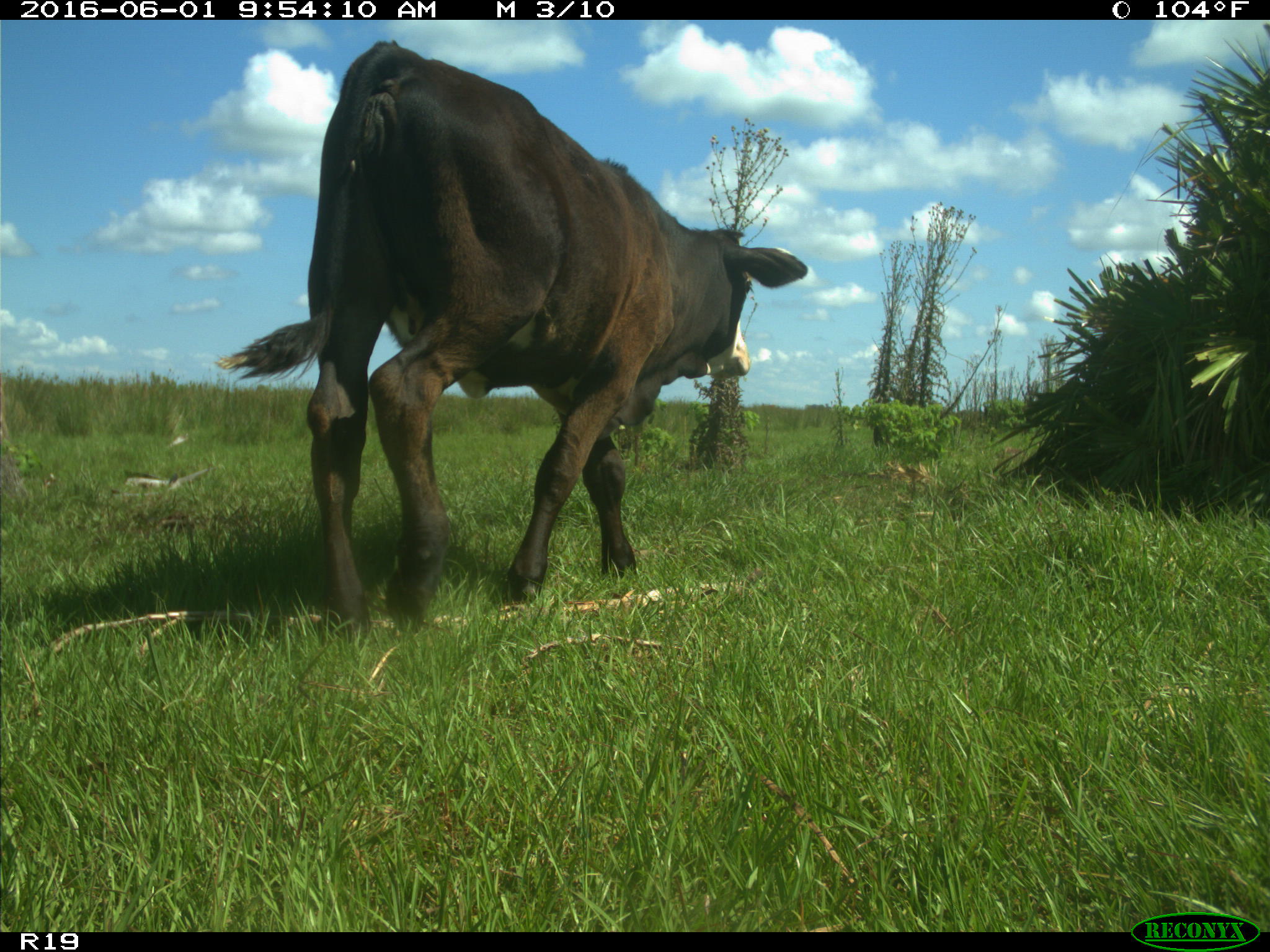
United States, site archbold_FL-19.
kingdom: Animalia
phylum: Chordata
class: Mammalia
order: Artiodactyla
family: Bovidae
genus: Bos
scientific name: Bos taurus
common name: domestic cow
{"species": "Bos taurus (domestic cow)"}